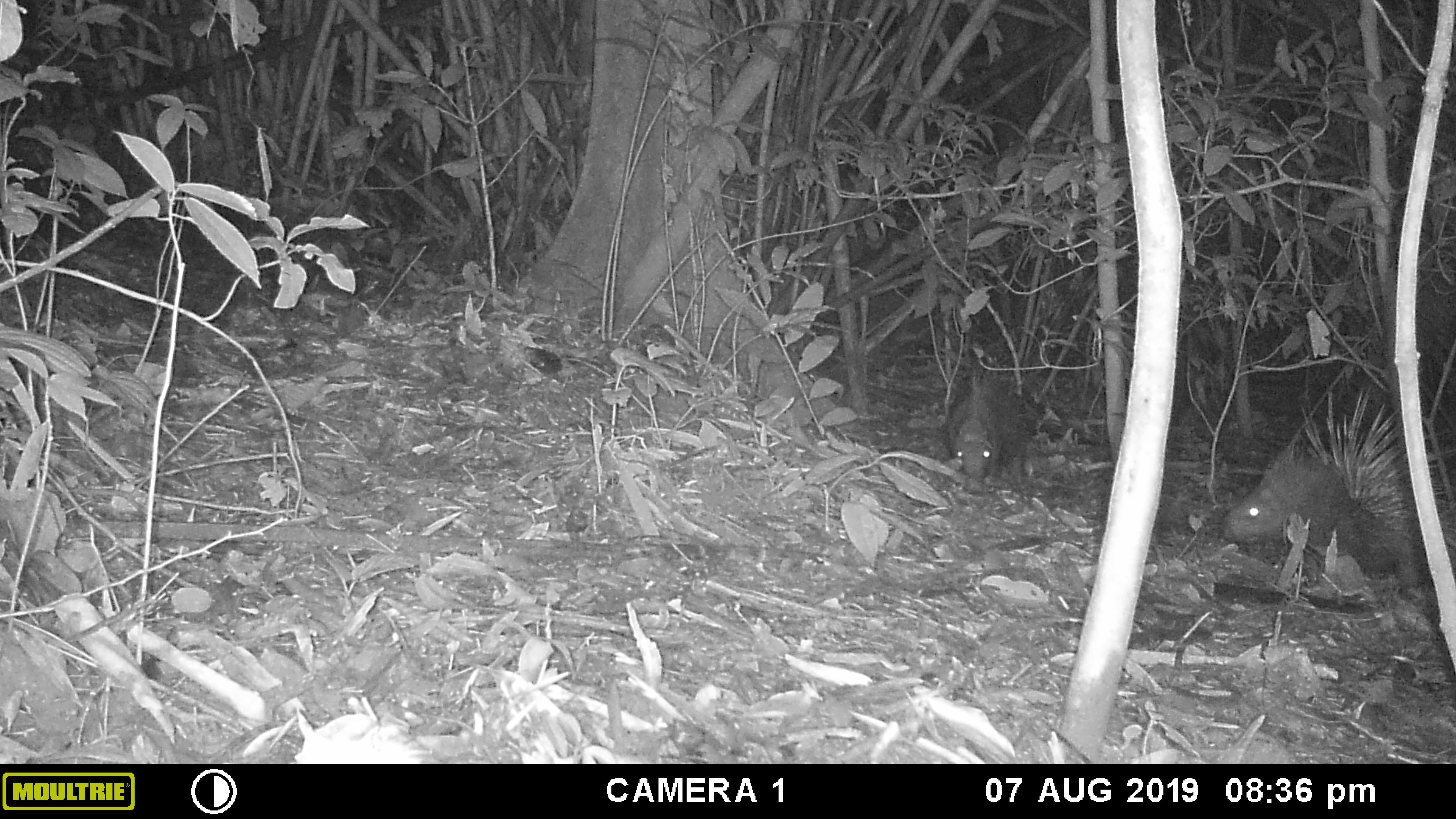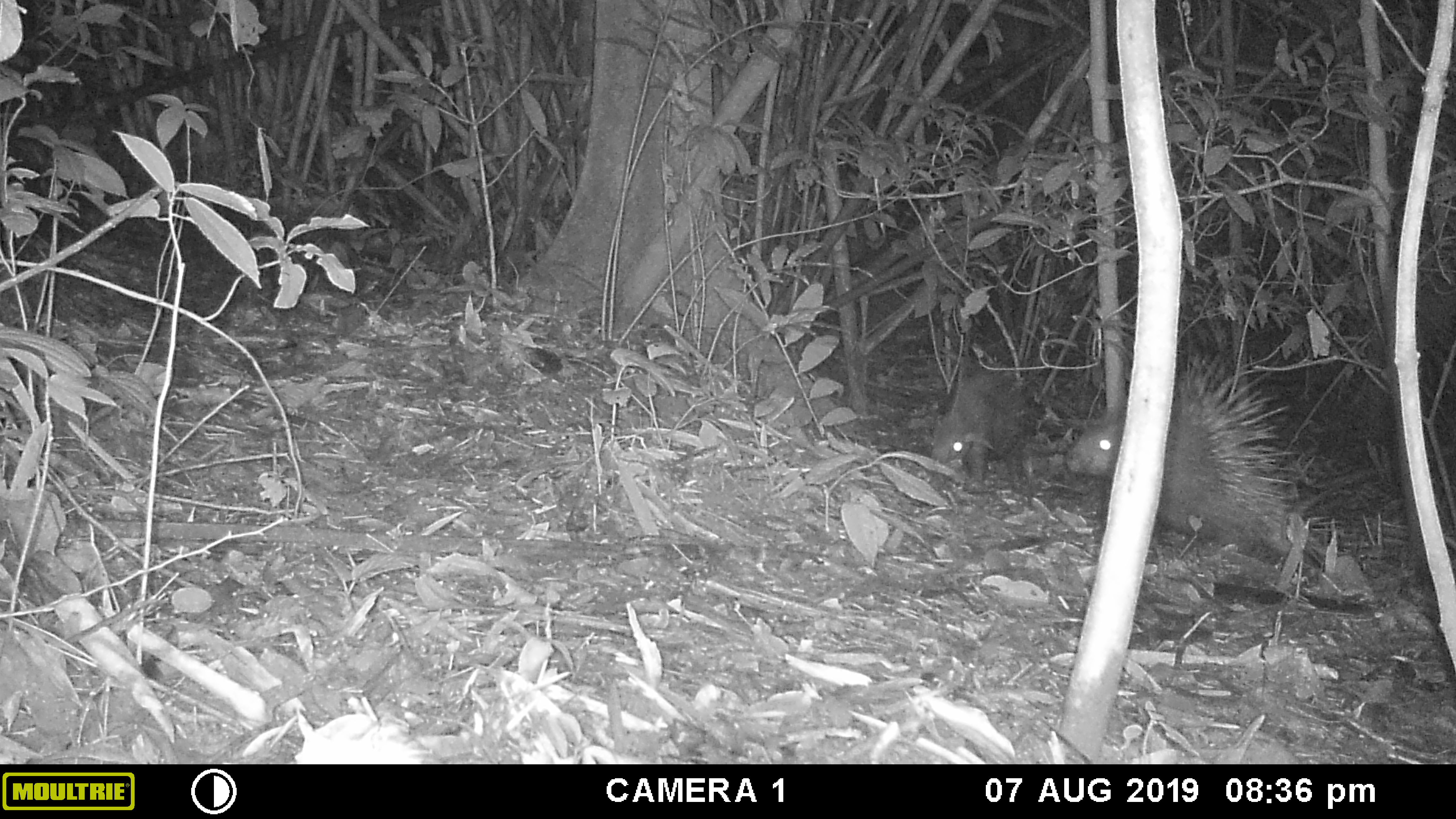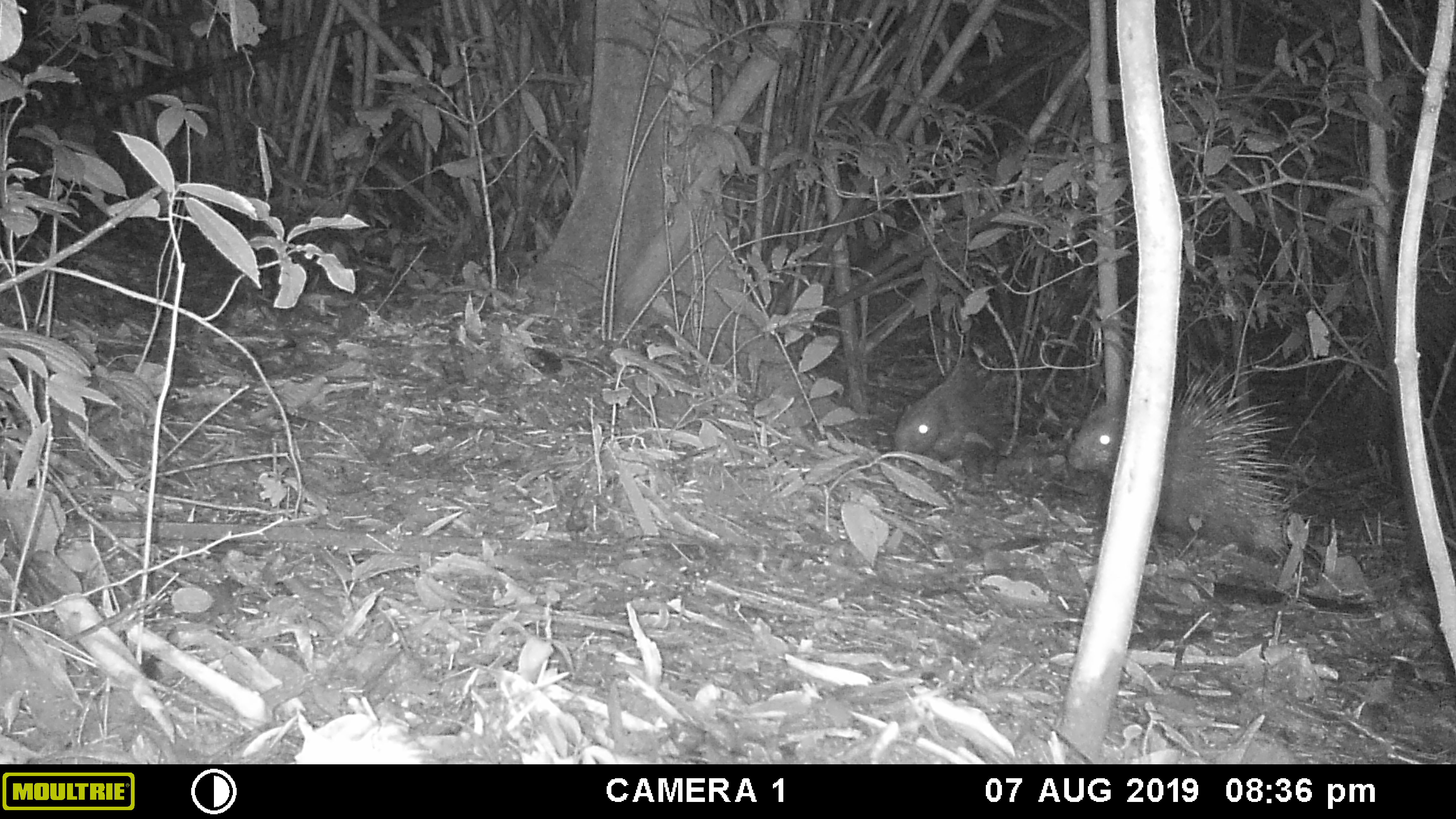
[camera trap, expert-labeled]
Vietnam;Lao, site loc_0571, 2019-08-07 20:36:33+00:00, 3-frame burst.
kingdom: Animalia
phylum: Chordata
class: Mammalia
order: Rodentia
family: Hystricidae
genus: Hystrix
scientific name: Hystrix brachyura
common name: malayan porcupine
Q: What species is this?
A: Malayan porcupine (Hystrix brachyura).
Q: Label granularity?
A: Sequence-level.